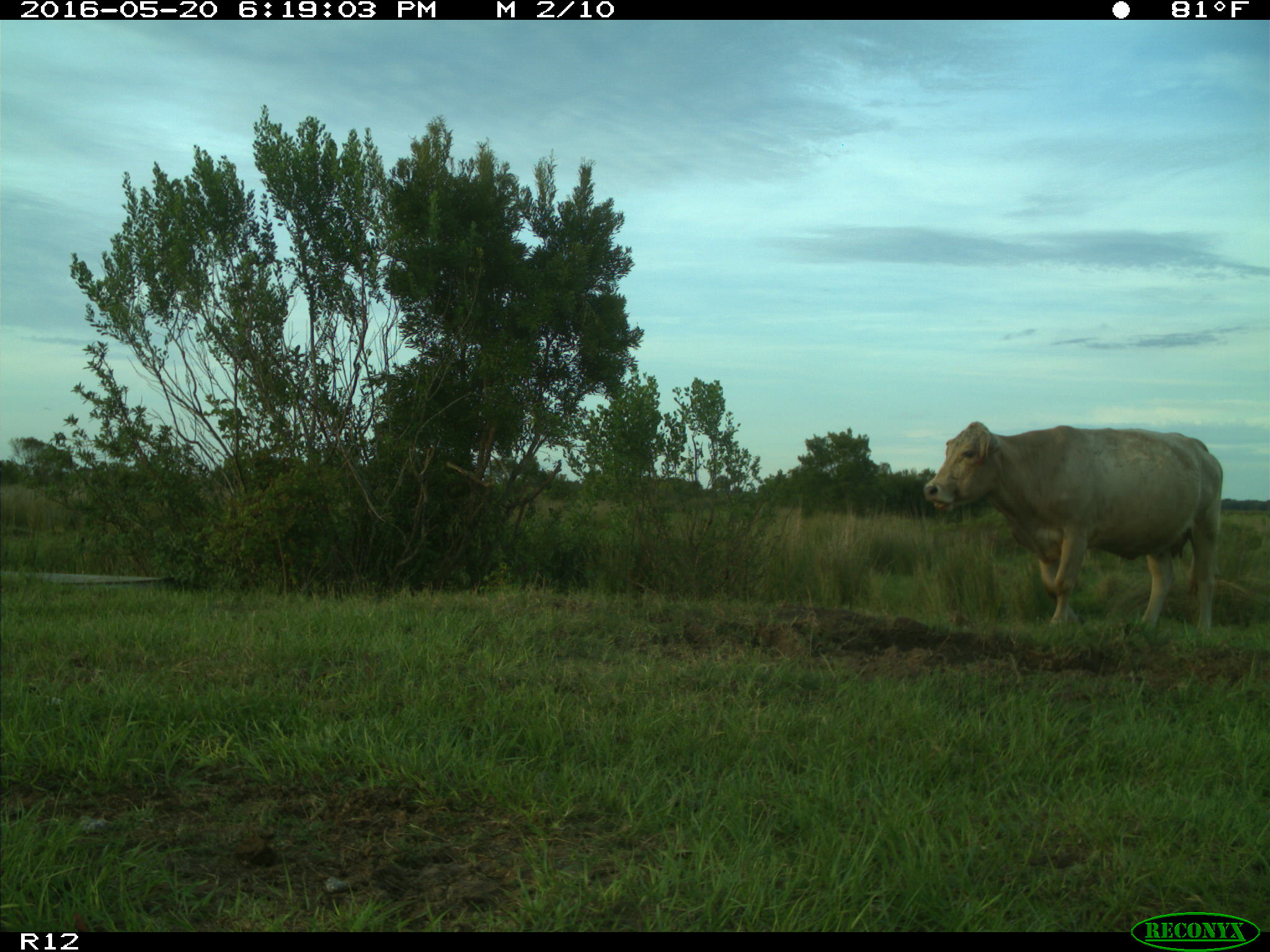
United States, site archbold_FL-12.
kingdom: Animalia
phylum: Chordata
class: Mammalia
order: Artiodactyla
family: Bovidae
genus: Bos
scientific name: Bos taurus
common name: domestic cow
Bos taurus (domestic cow).